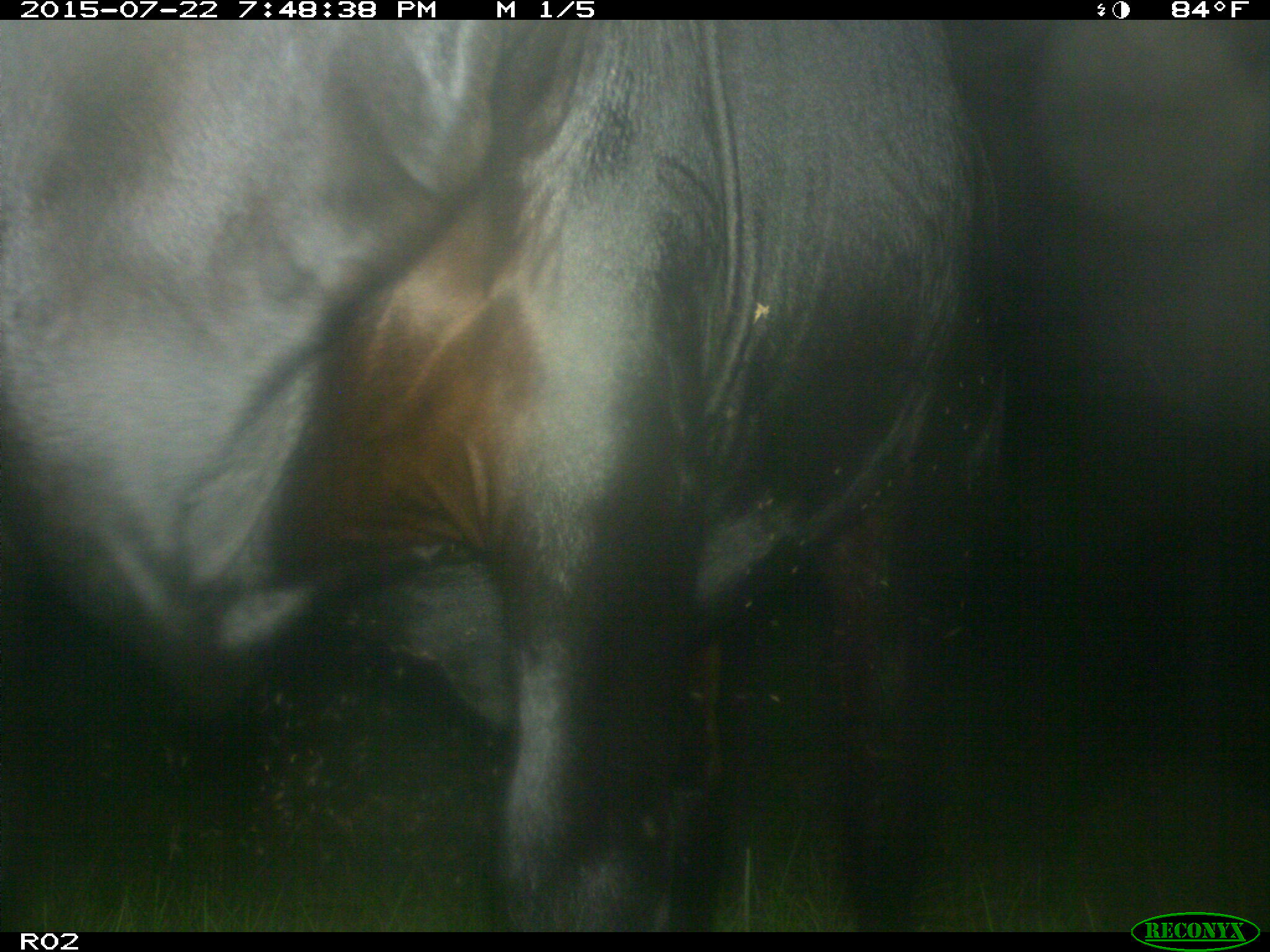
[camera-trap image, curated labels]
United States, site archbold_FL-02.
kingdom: Animalia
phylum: Chordata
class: Mammalia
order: Artiodactyla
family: Bovidae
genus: Bos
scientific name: Bos taurus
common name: domestic cow